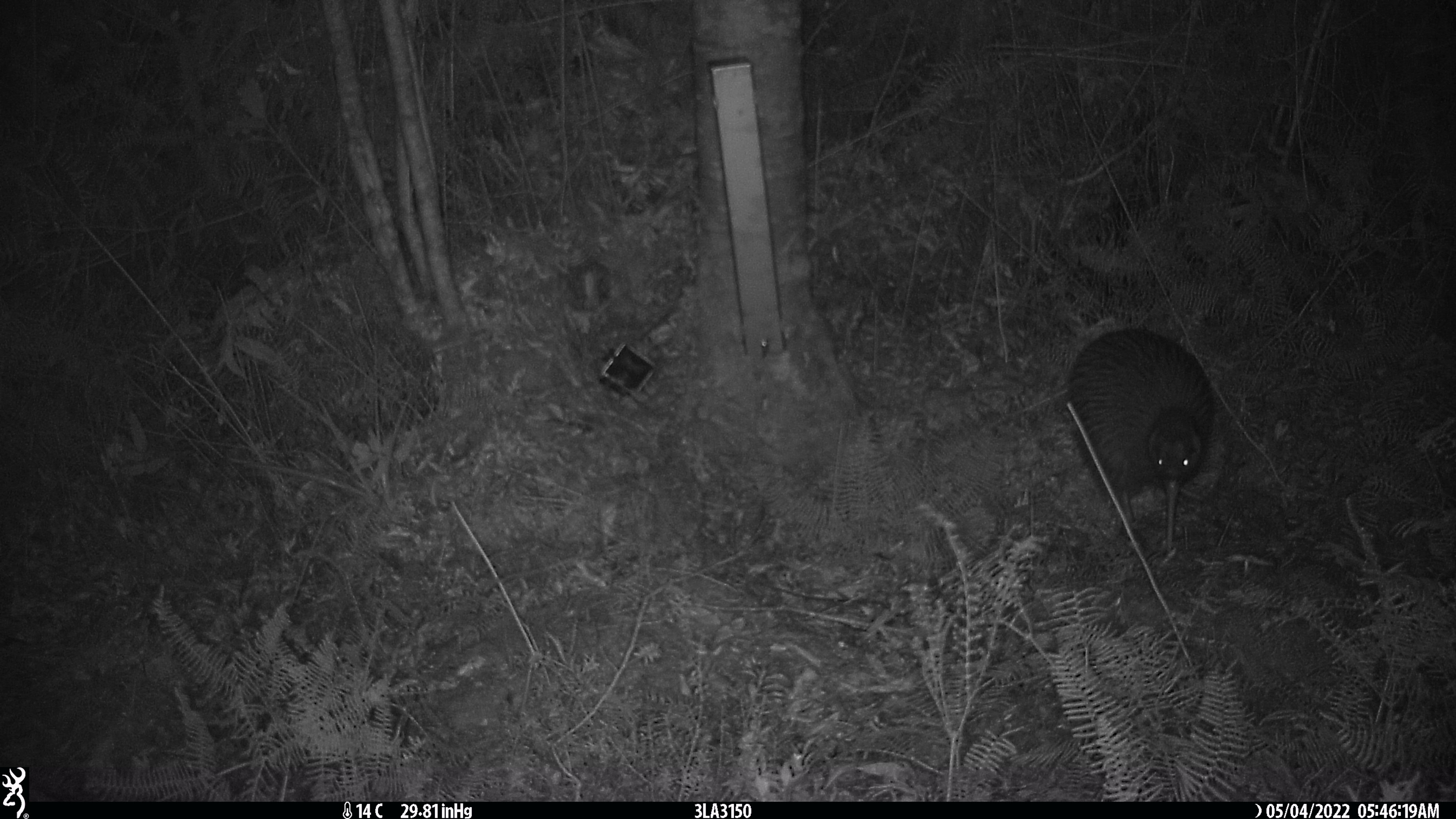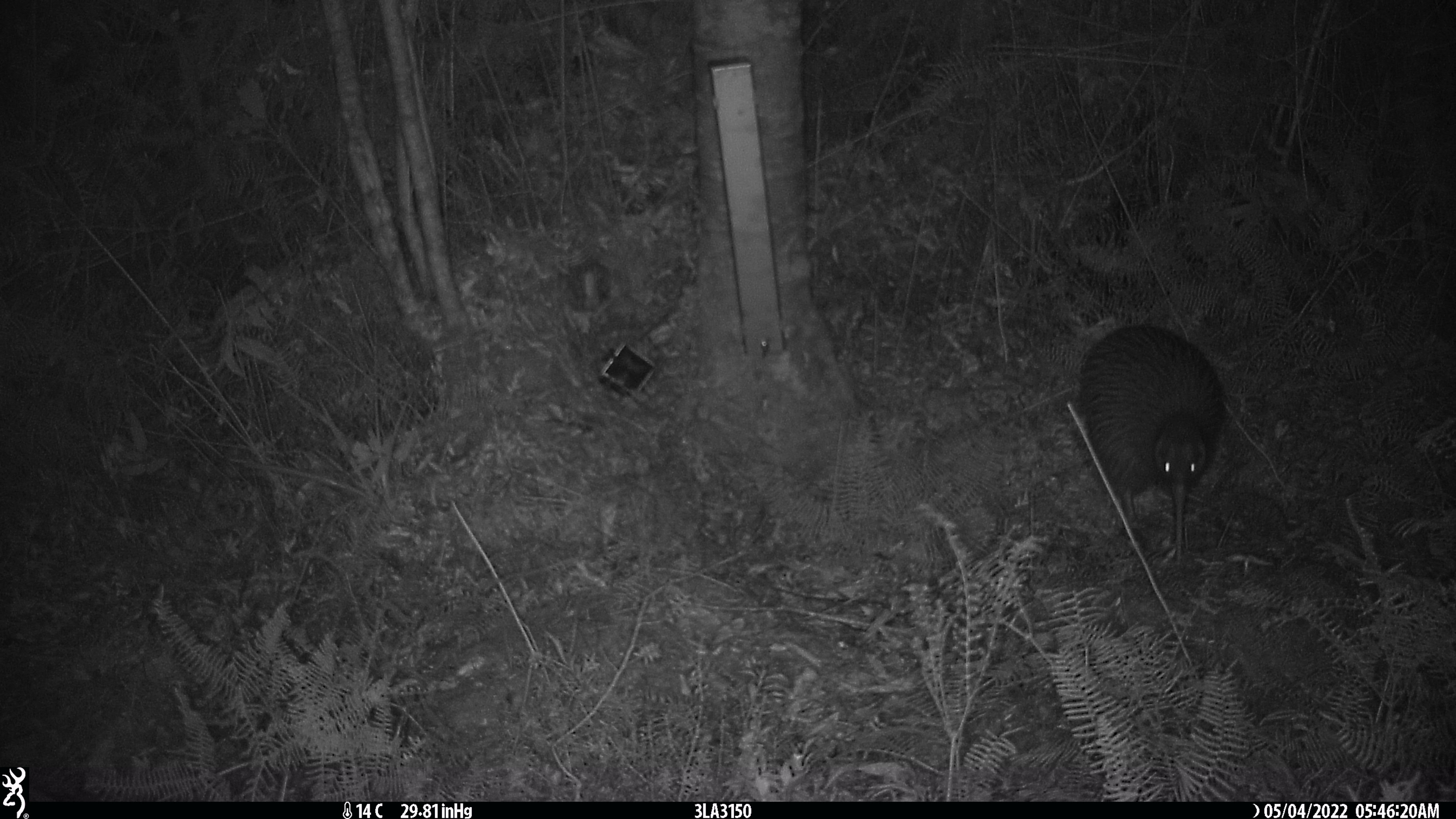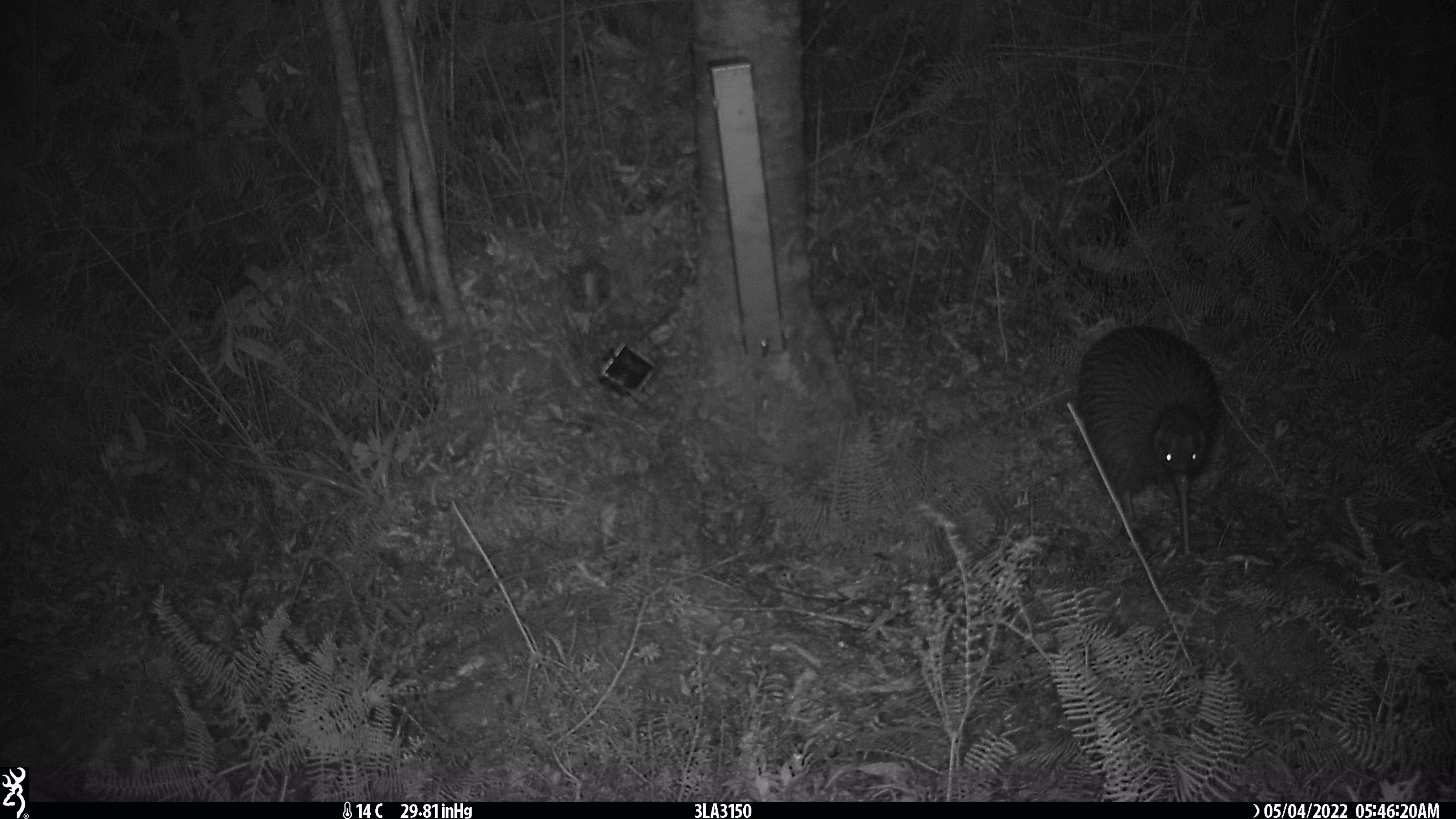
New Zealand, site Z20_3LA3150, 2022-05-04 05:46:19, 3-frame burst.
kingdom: Animalia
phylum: Chordata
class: Aves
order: Apterygiformes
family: Apterygidae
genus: Apteryx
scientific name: Apteryx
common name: kiwi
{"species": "kiwi (Apteryx)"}